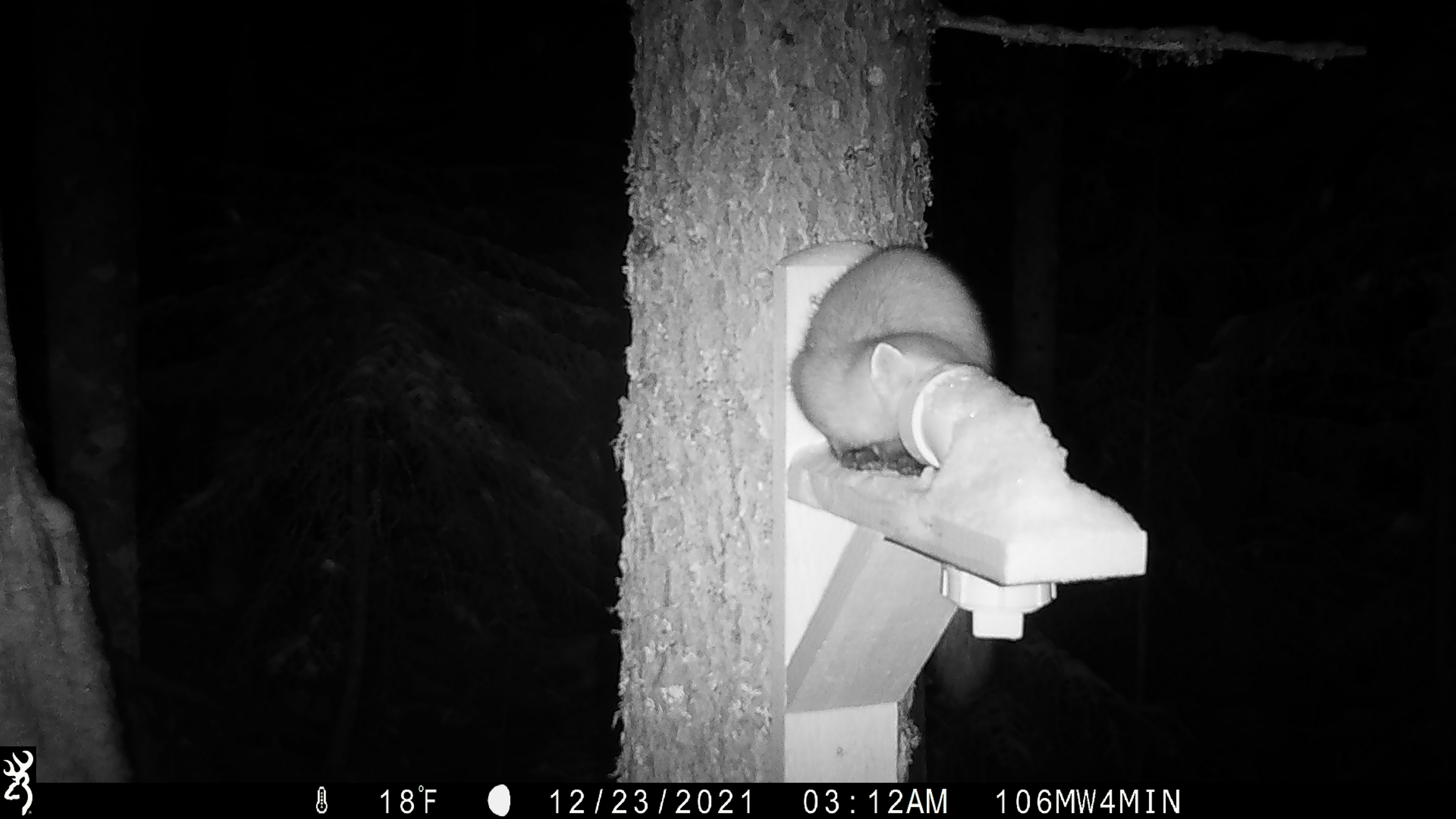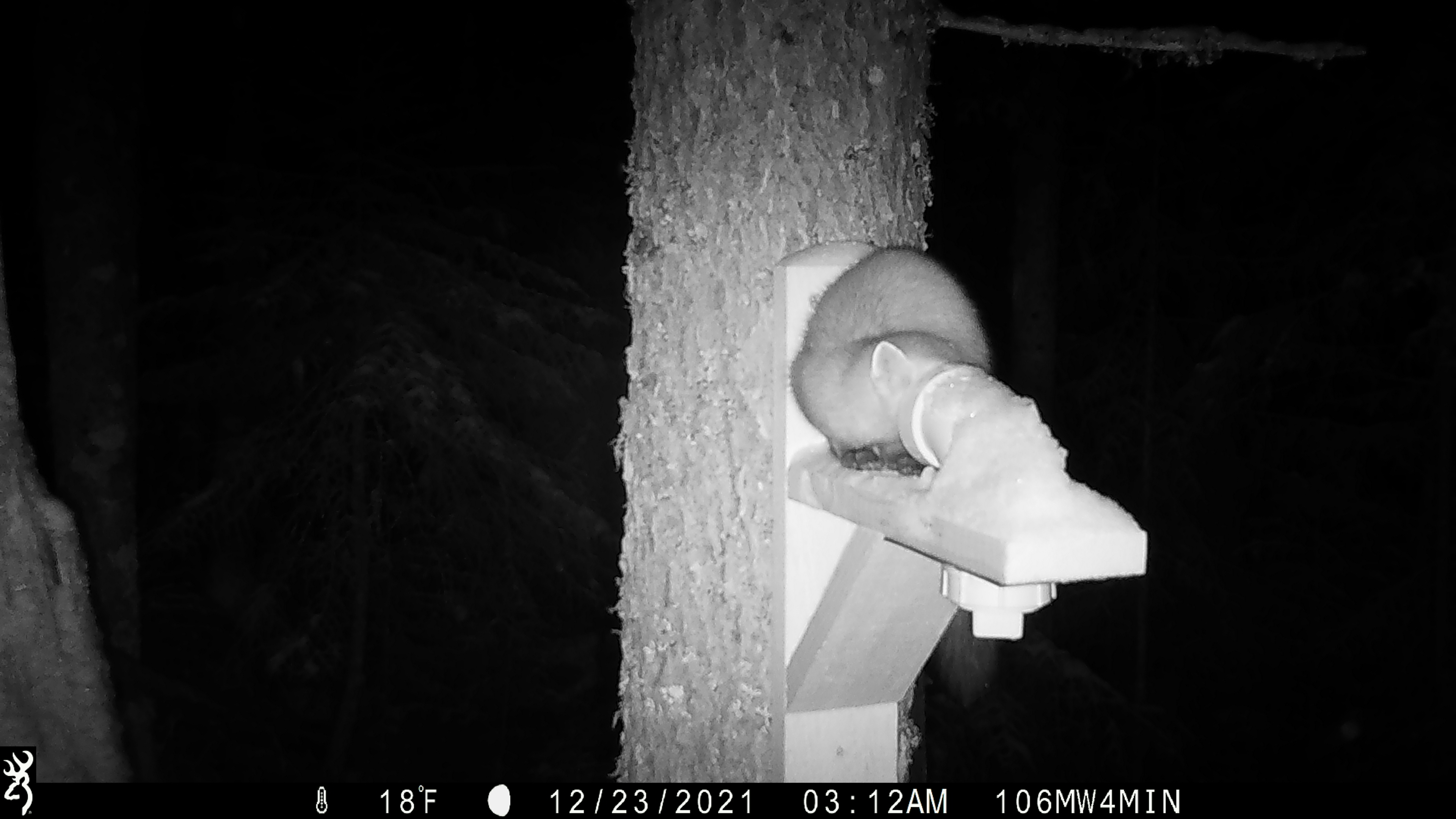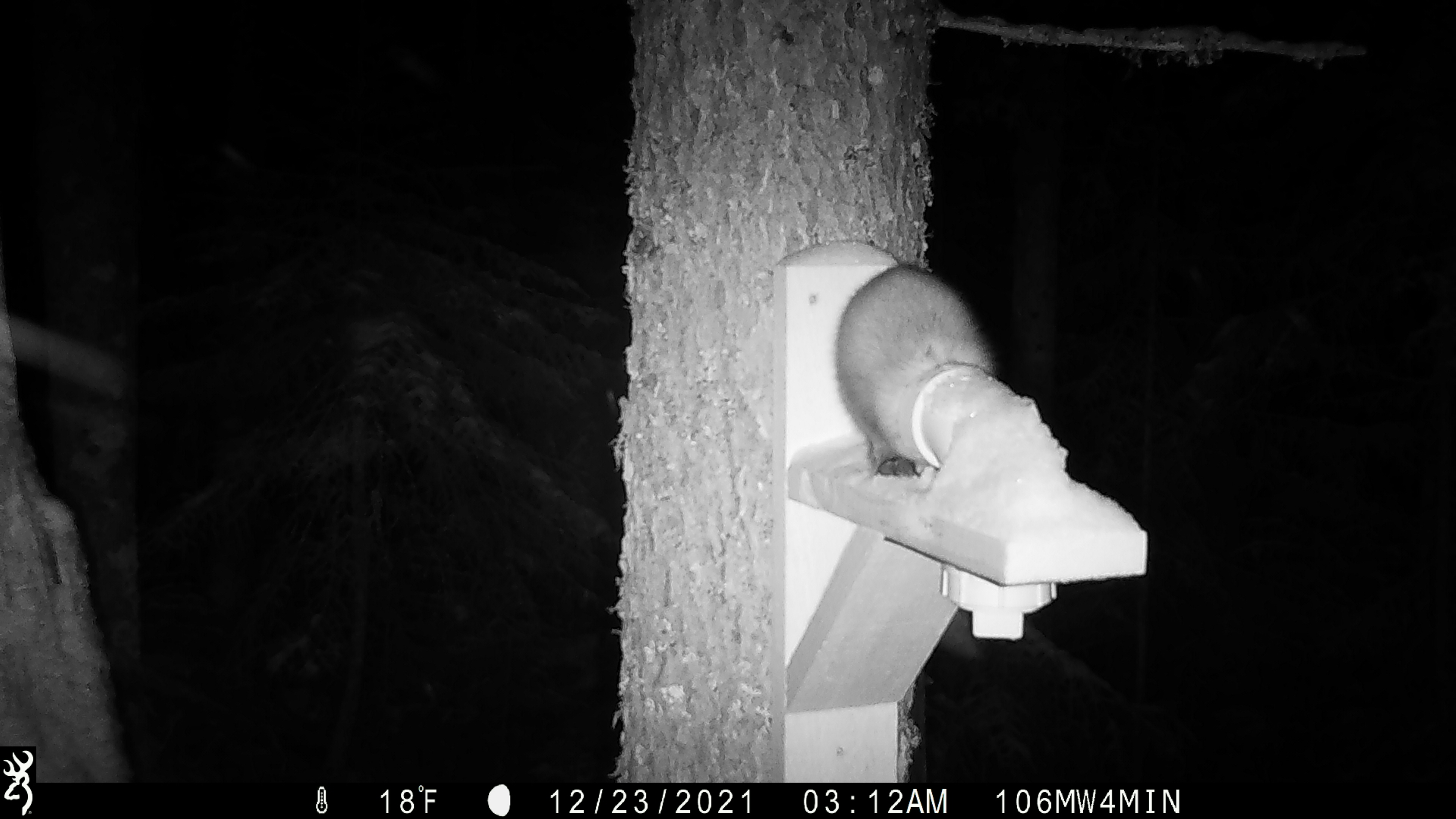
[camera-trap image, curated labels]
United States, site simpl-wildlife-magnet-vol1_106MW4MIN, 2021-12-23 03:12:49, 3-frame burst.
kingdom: Animalia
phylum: Chordata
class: Mammalia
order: Carnivora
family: Mustelidae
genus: Martes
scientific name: Martes americana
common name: american marten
American marten (Martes americana).